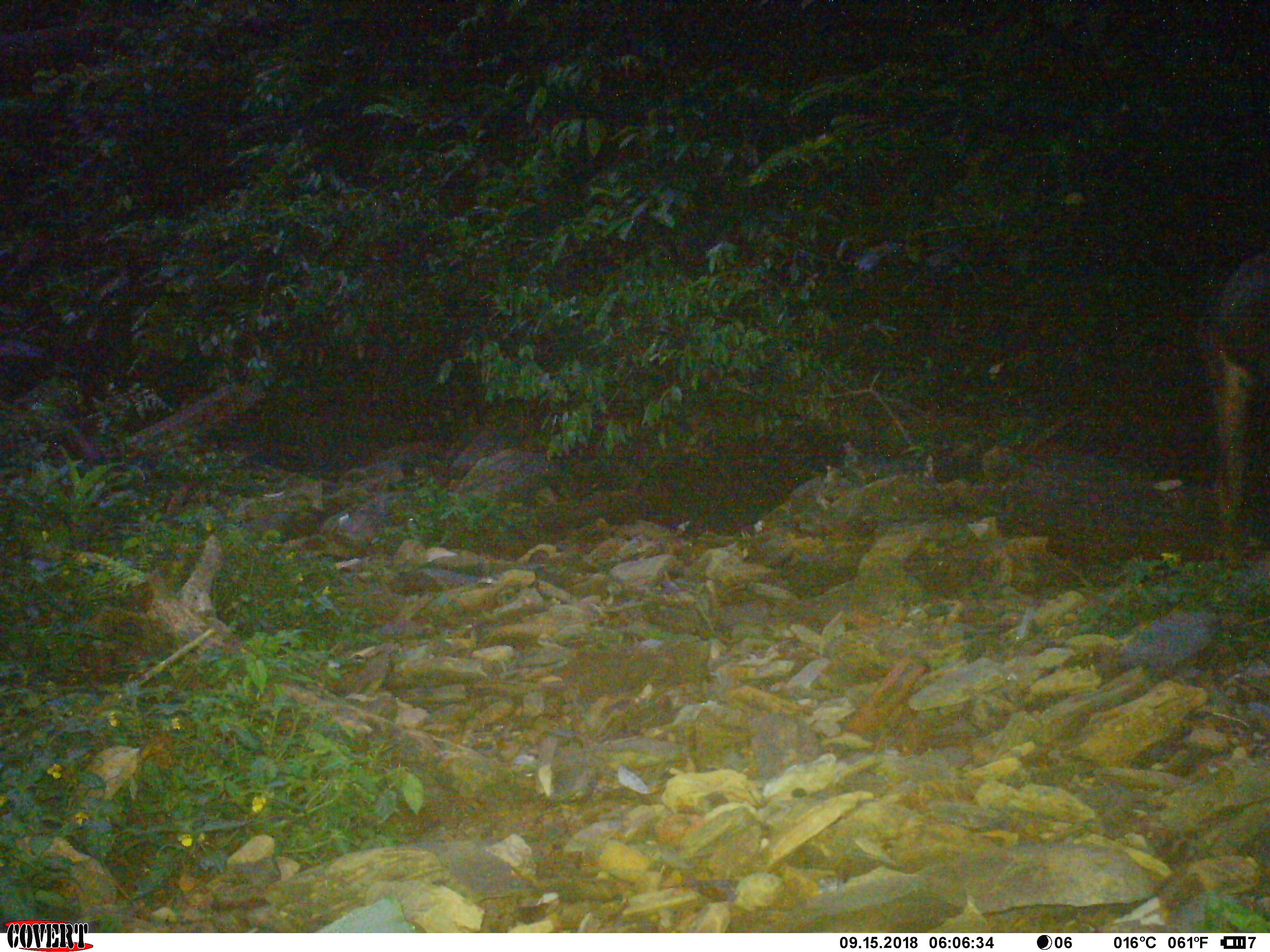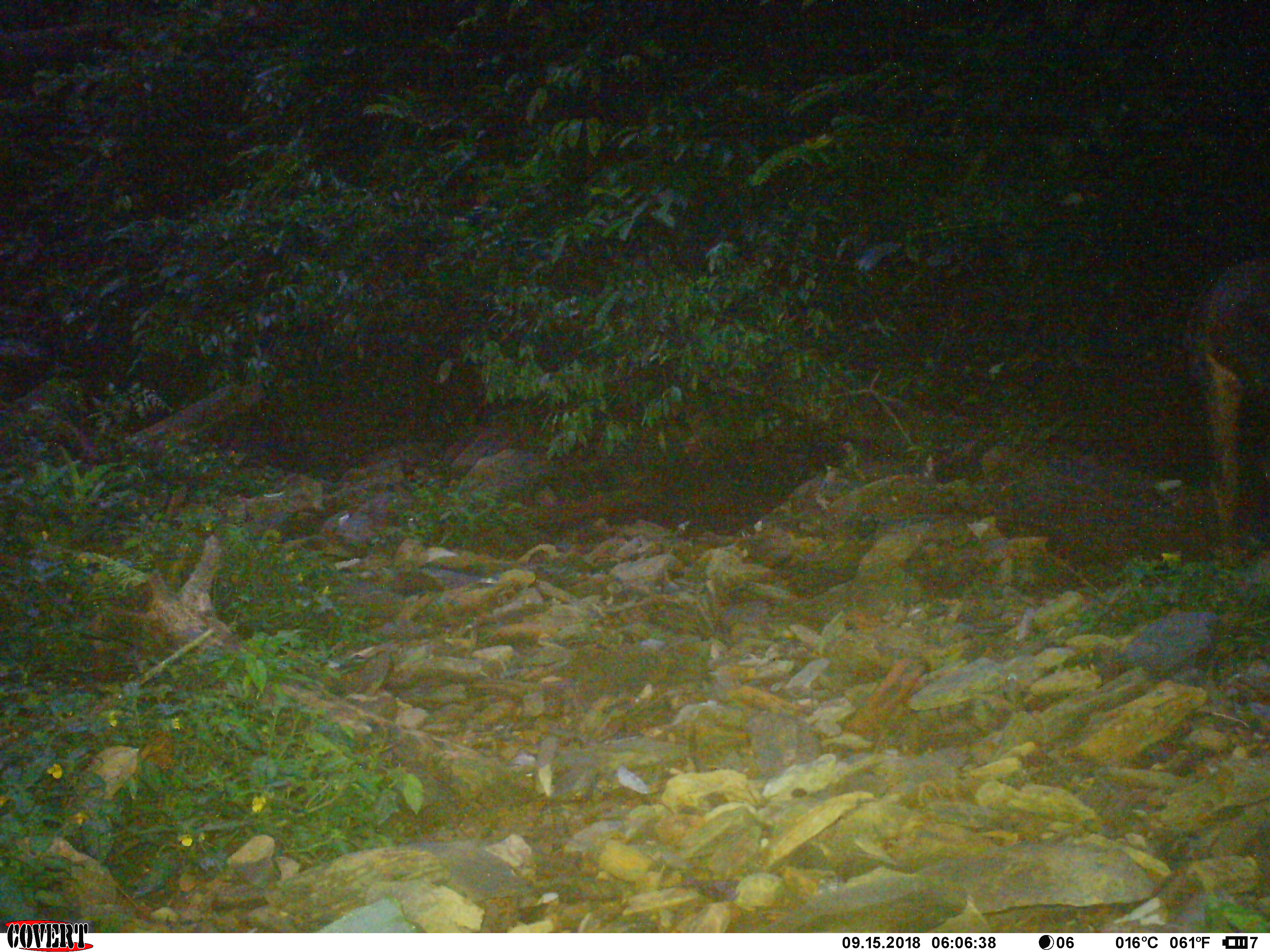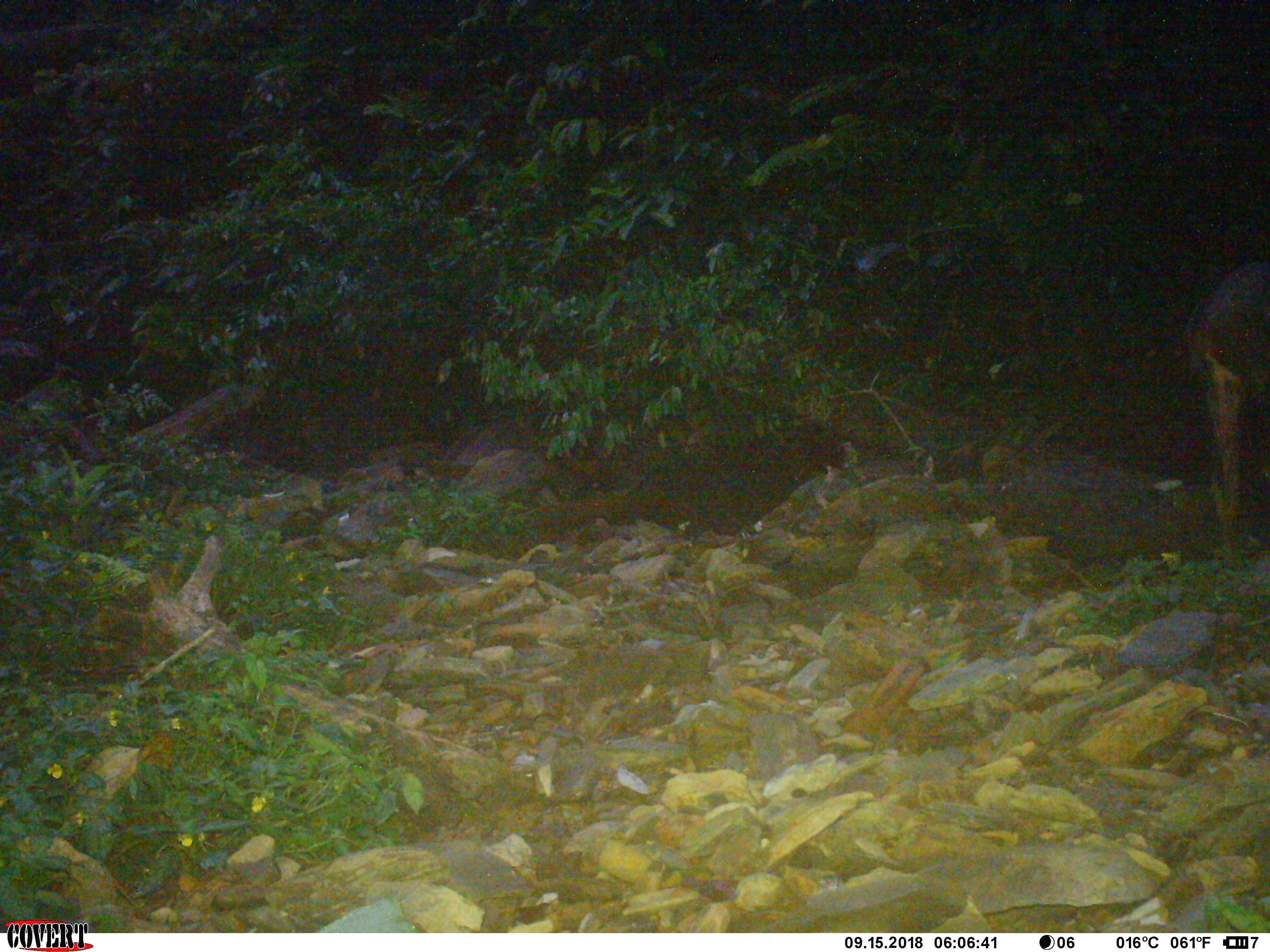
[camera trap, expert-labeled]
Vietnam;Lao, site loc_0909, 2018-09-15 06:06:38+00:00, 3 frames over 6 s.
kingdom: Animalia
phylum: Chordata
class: Mammalia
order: Artiodactyla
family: Bovidae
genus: Capricornis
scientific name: Capricornis sumatraensis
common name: chinese serow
Chinese serow (Capricornis sumatraensis). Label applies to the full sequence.